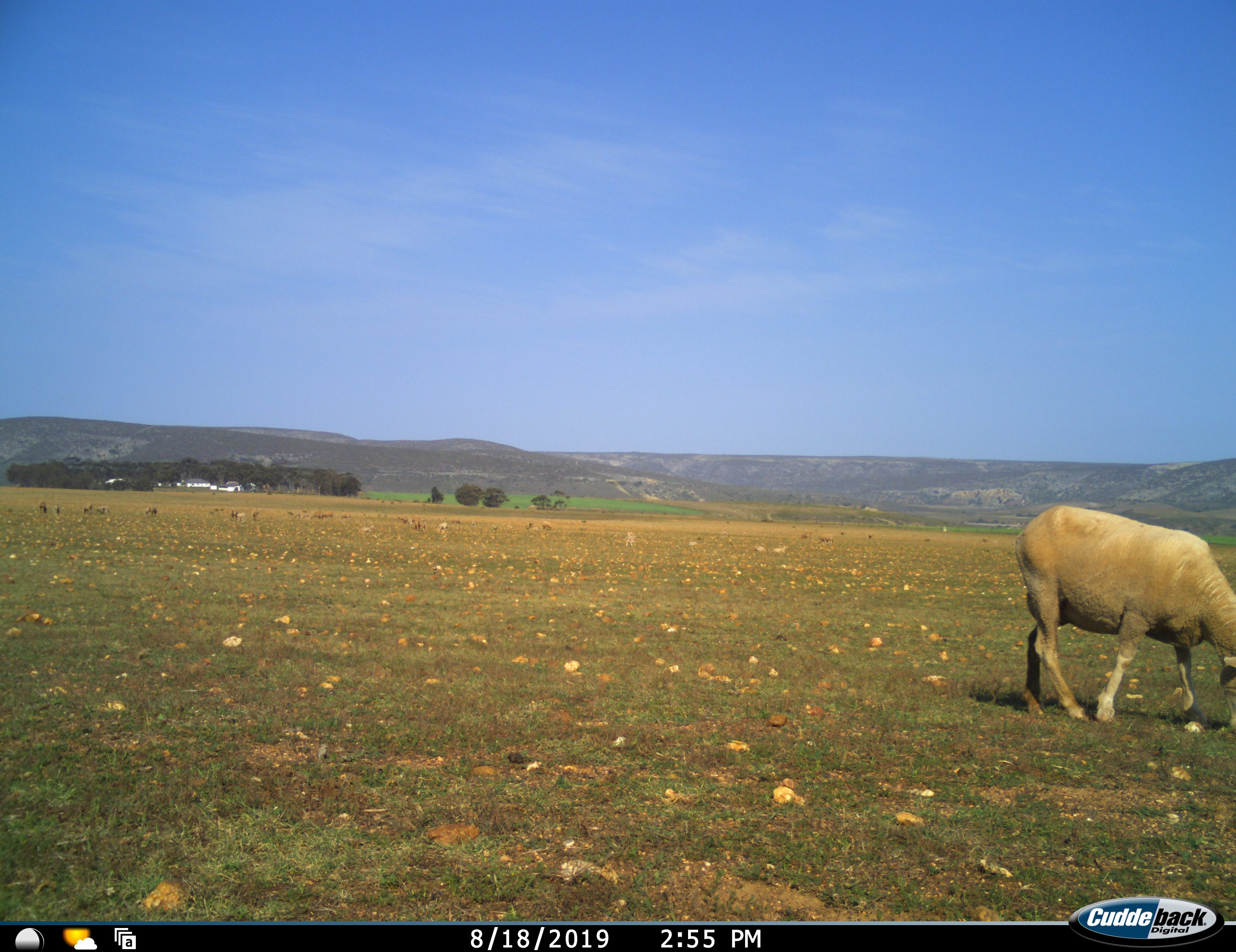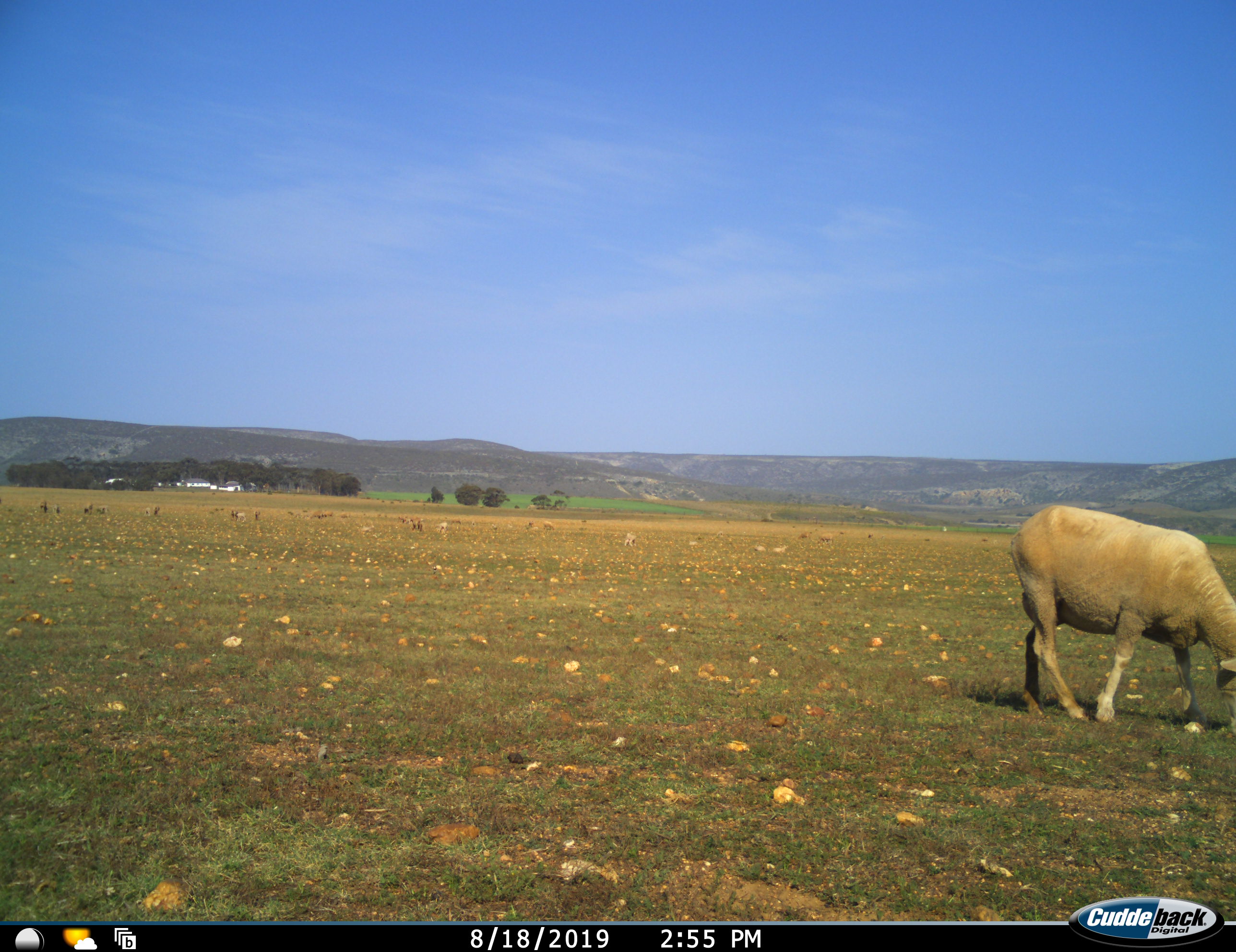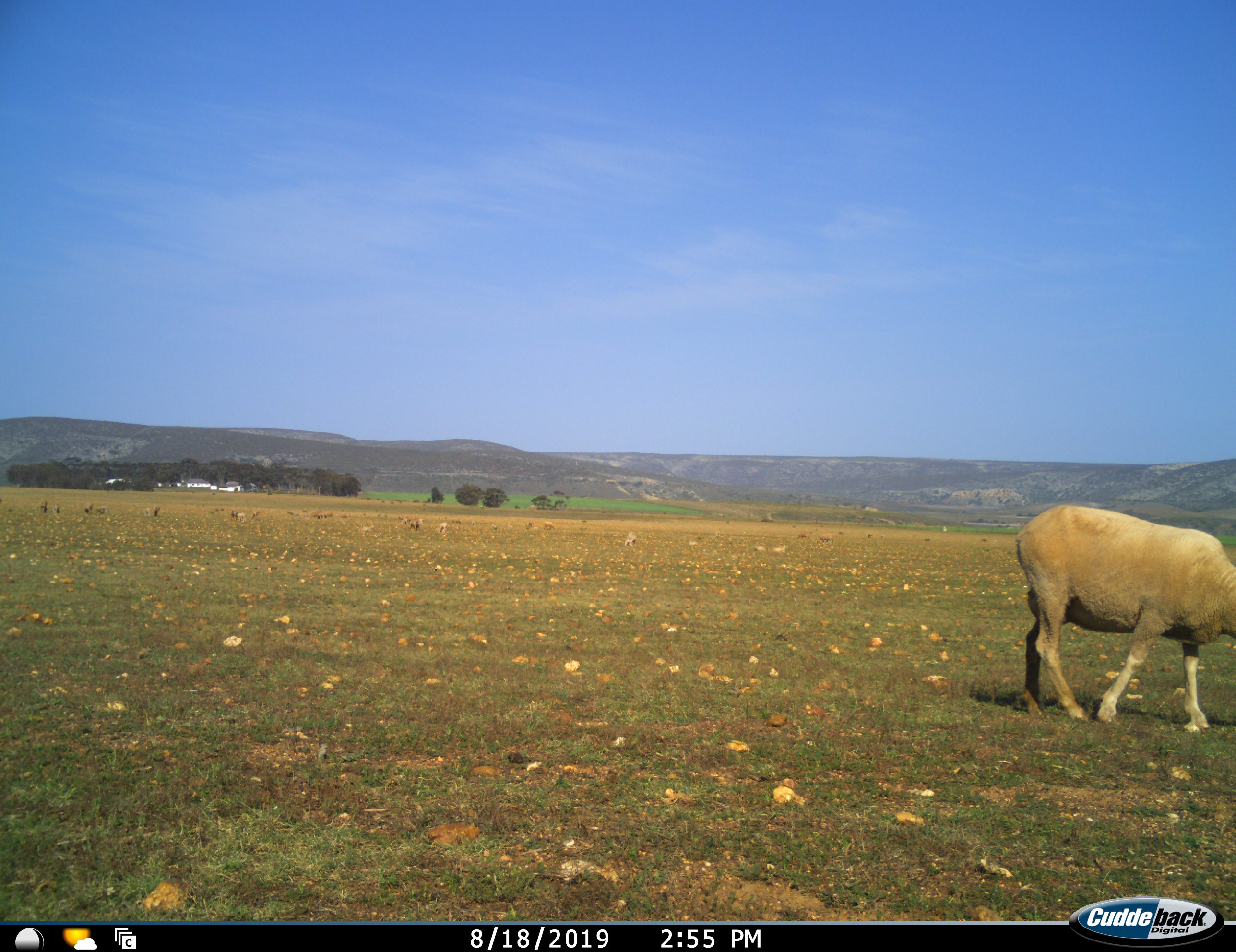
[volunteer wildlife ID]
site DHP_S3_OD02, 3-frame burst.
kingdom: Animalia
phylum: Chordata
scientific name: Vertebrata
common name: domestic animal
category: domesticanimal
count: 1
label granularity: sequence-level